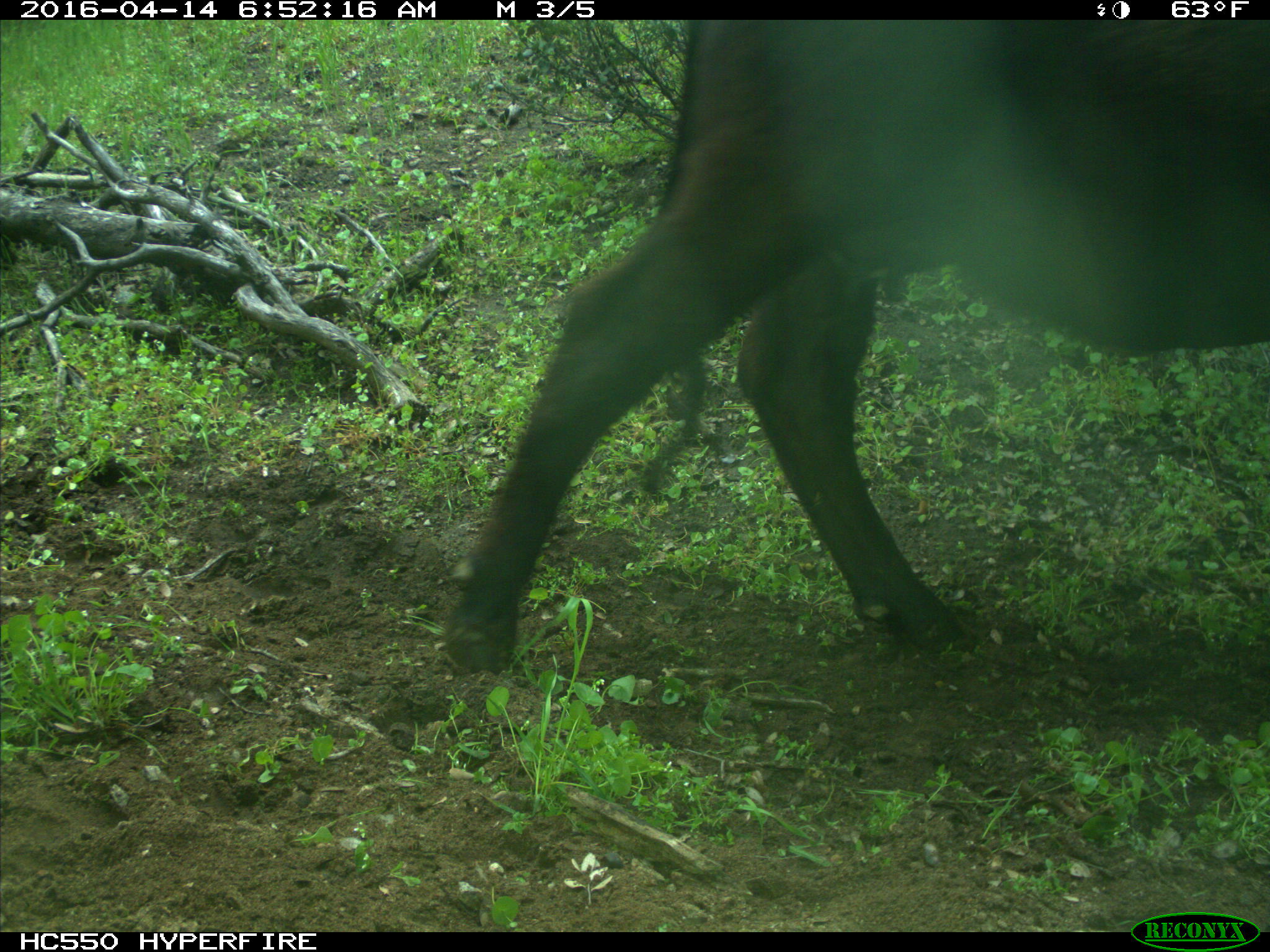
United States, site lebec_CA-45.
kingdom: Animalia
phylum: Chordata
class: Mammalia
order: Artiodactyla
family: Bovidae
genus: Bos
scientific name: Bos taurus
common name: domestic cow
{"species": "Bos taurus (domestic cow)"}